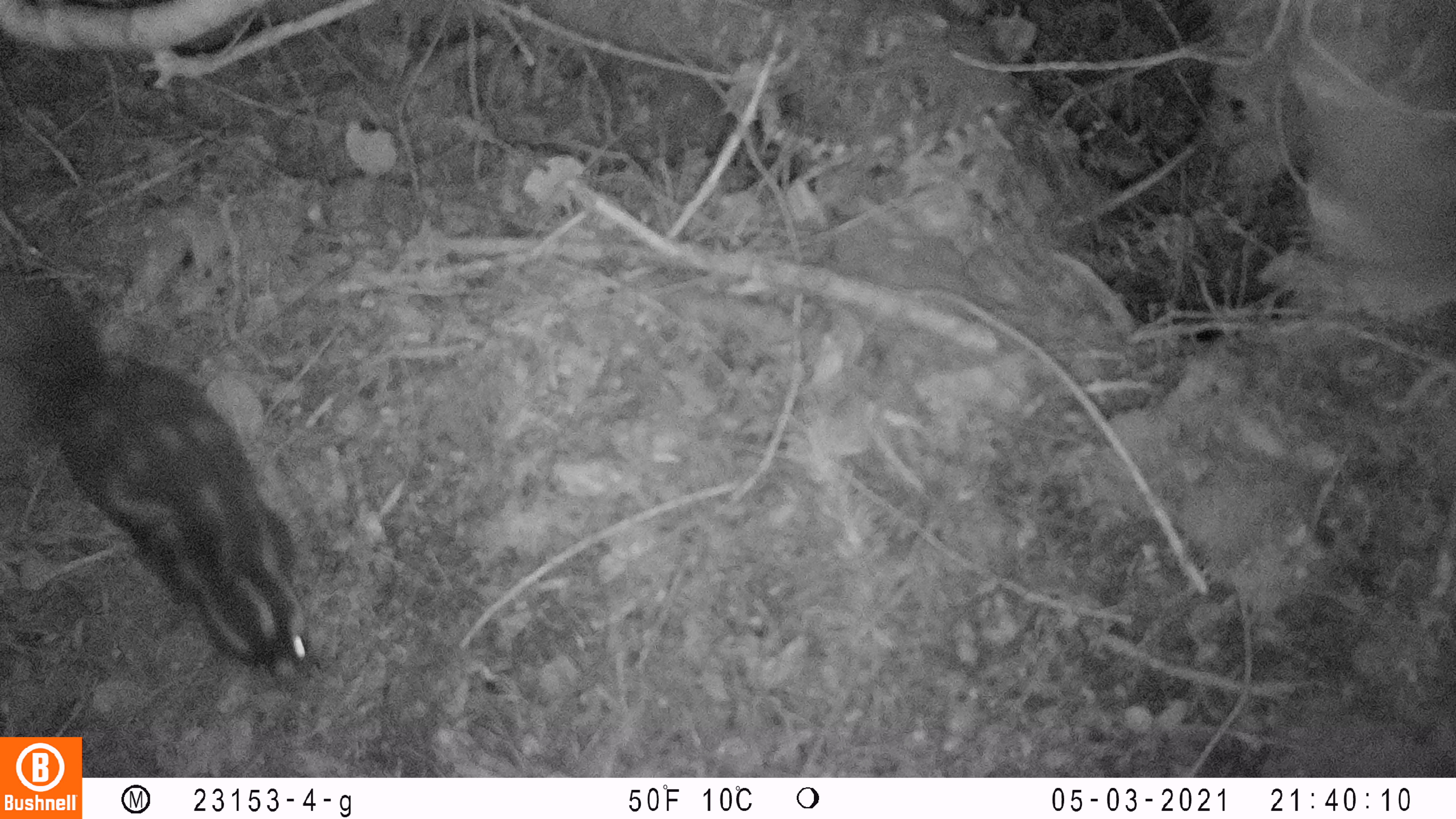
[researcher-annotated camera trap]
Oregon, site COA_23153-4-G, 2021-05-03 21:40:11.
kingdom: Animalia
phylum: Chordata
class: Mammalia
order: Carnivora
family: Mephitidae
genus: Spilogale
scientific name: Spilogale gracilis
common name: western spotted skunk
Western spotted skunk (Spilogale gracilis).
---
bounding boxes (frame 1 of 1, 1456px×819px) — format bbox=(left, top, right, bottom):
western spotted skunk: bbox=(1, 279, 321, 690)